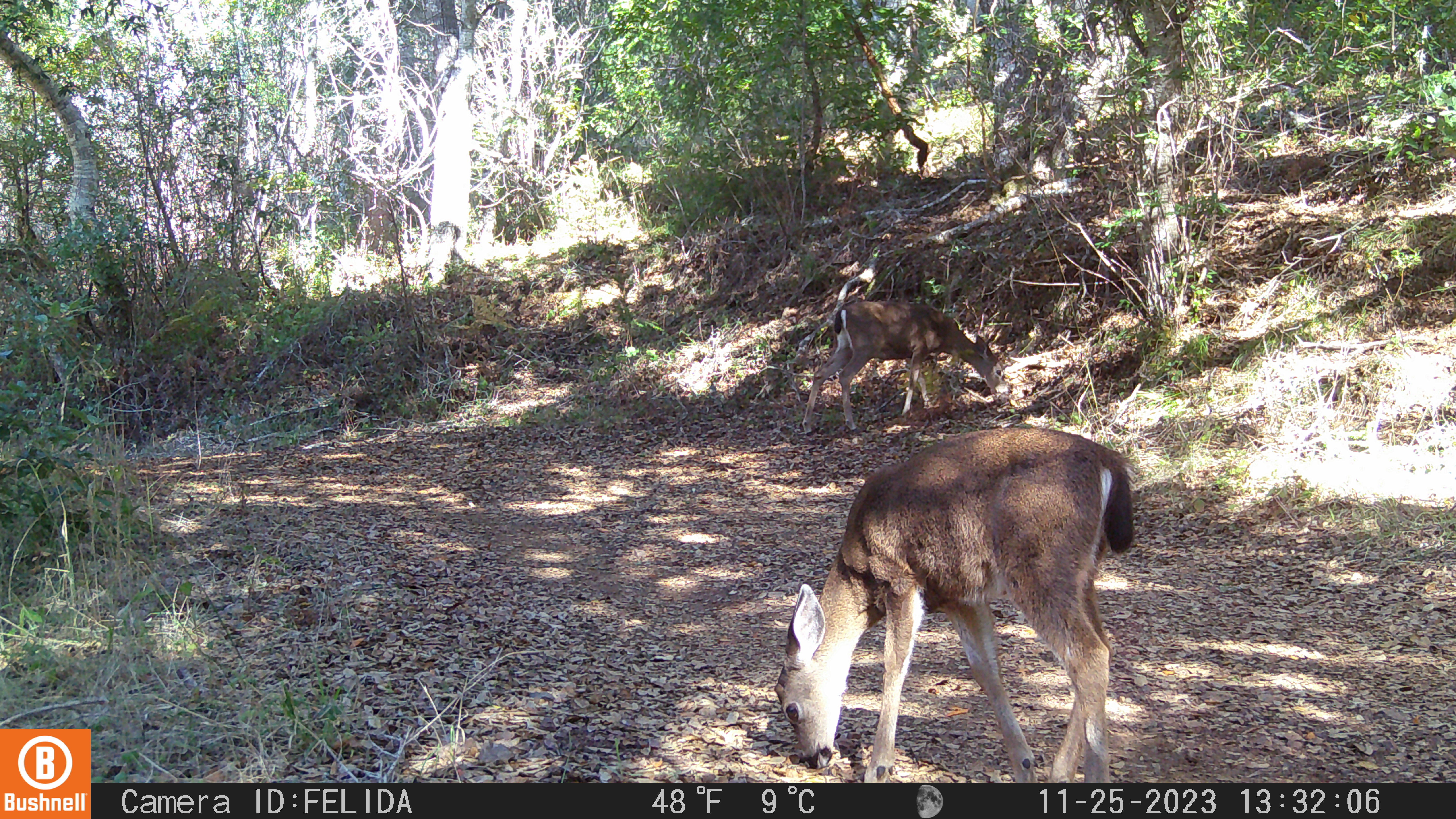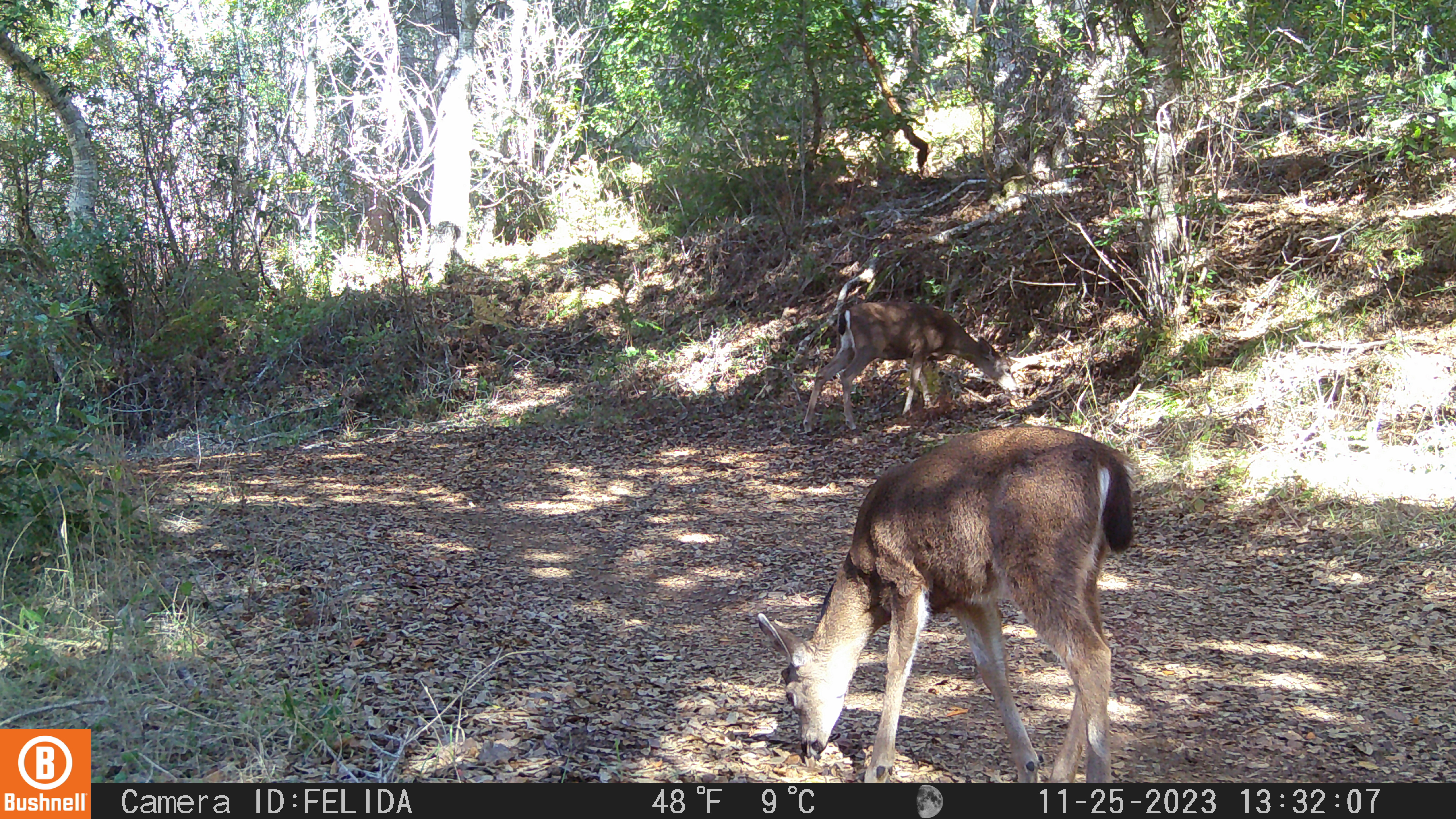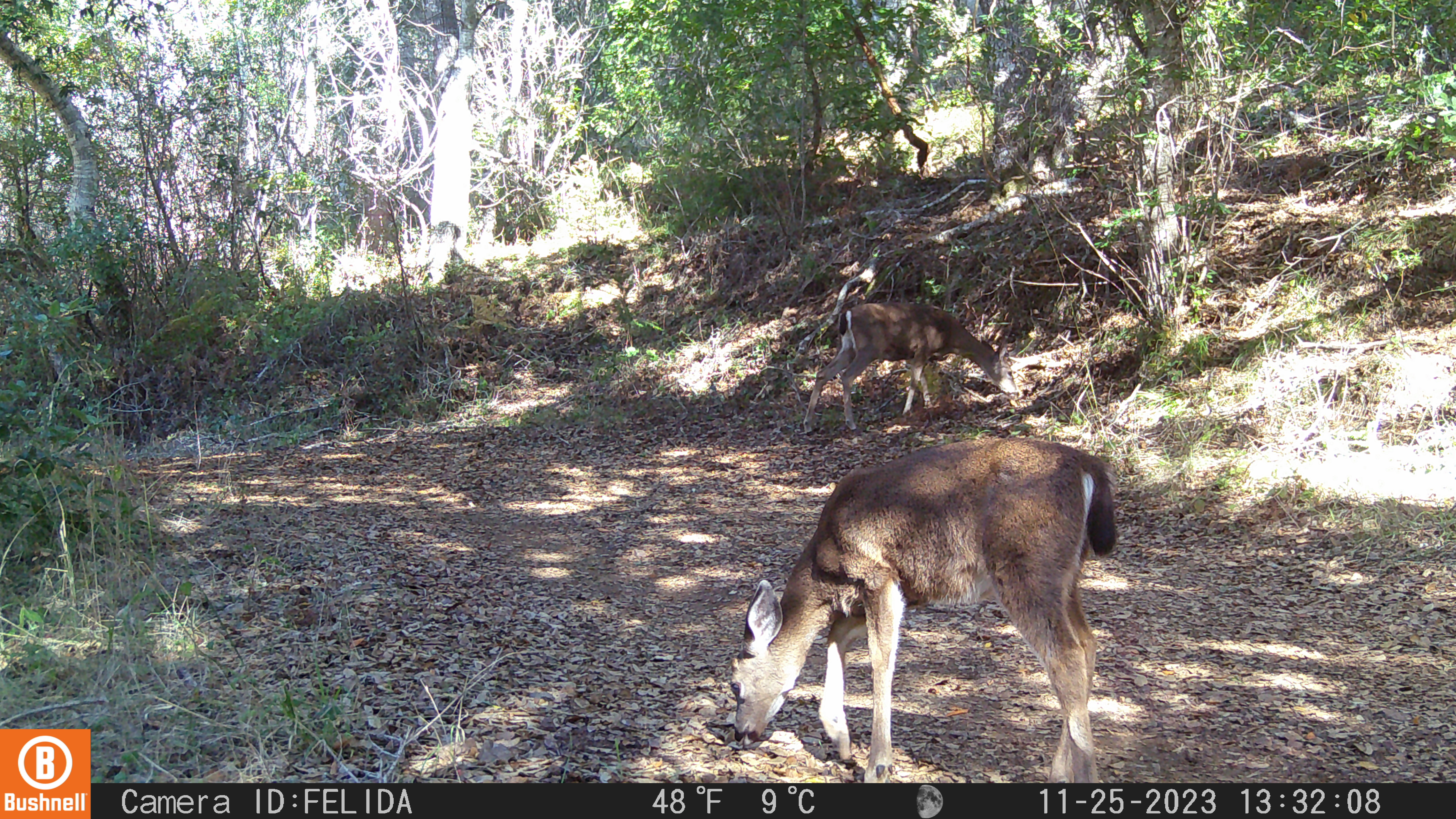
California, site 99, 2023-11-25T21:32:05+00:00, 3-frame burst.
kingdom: Animalia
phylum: Chordata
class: Mammalia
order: Artiodactyla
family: Cervidae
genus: Odocoileus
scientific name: Odocoileus hemionus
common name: mule deer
Mule deer (Odocoileus hemionus).